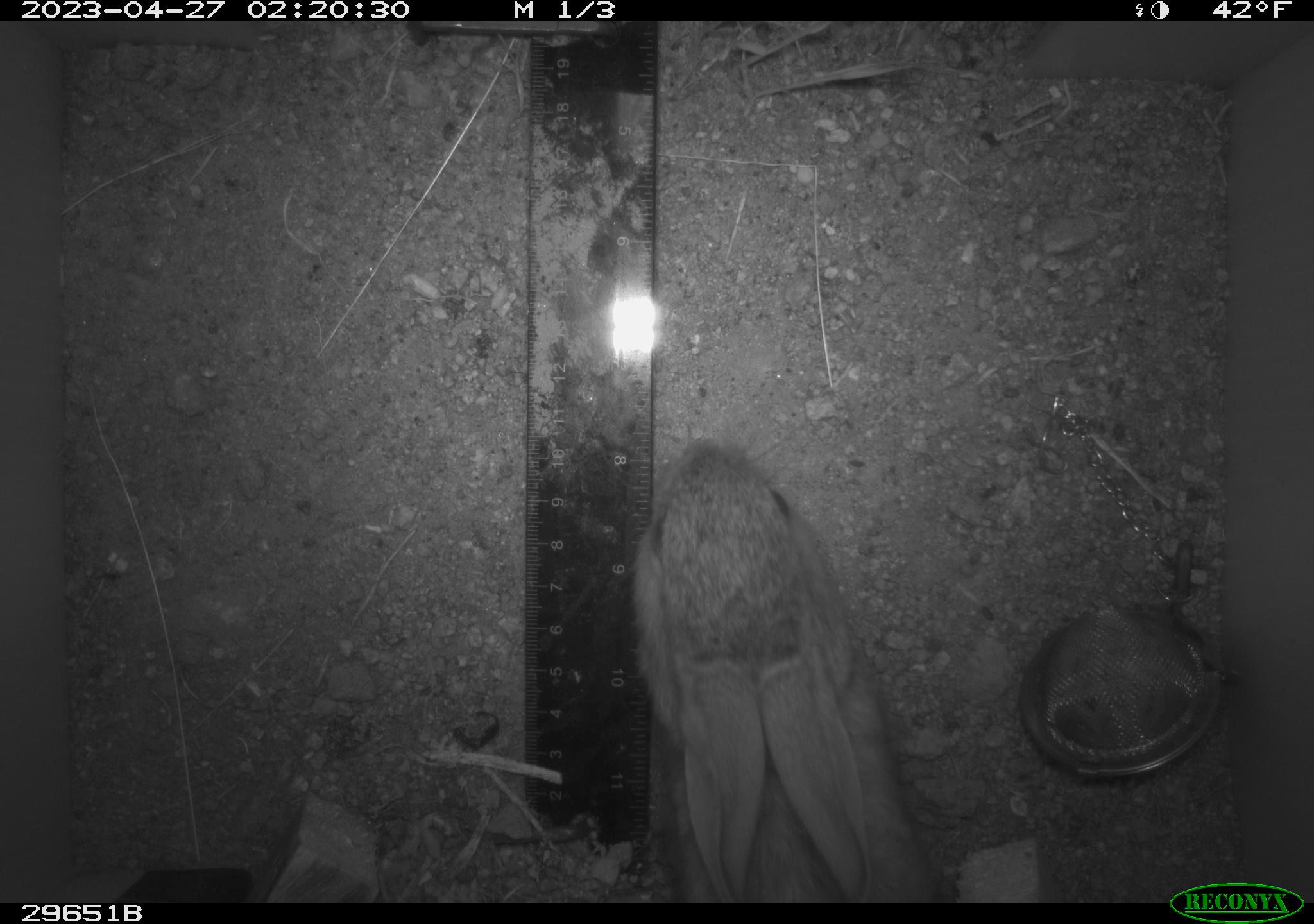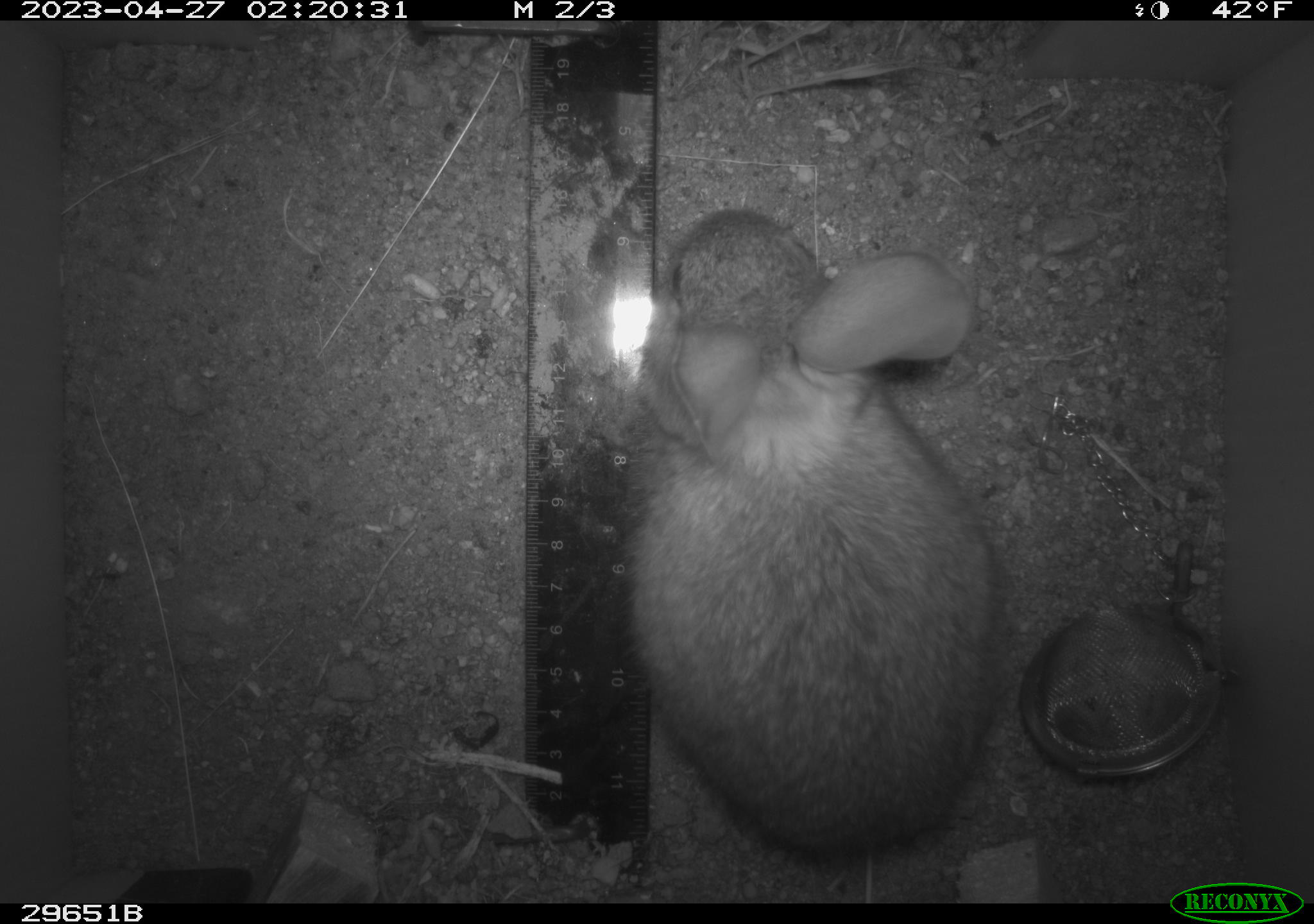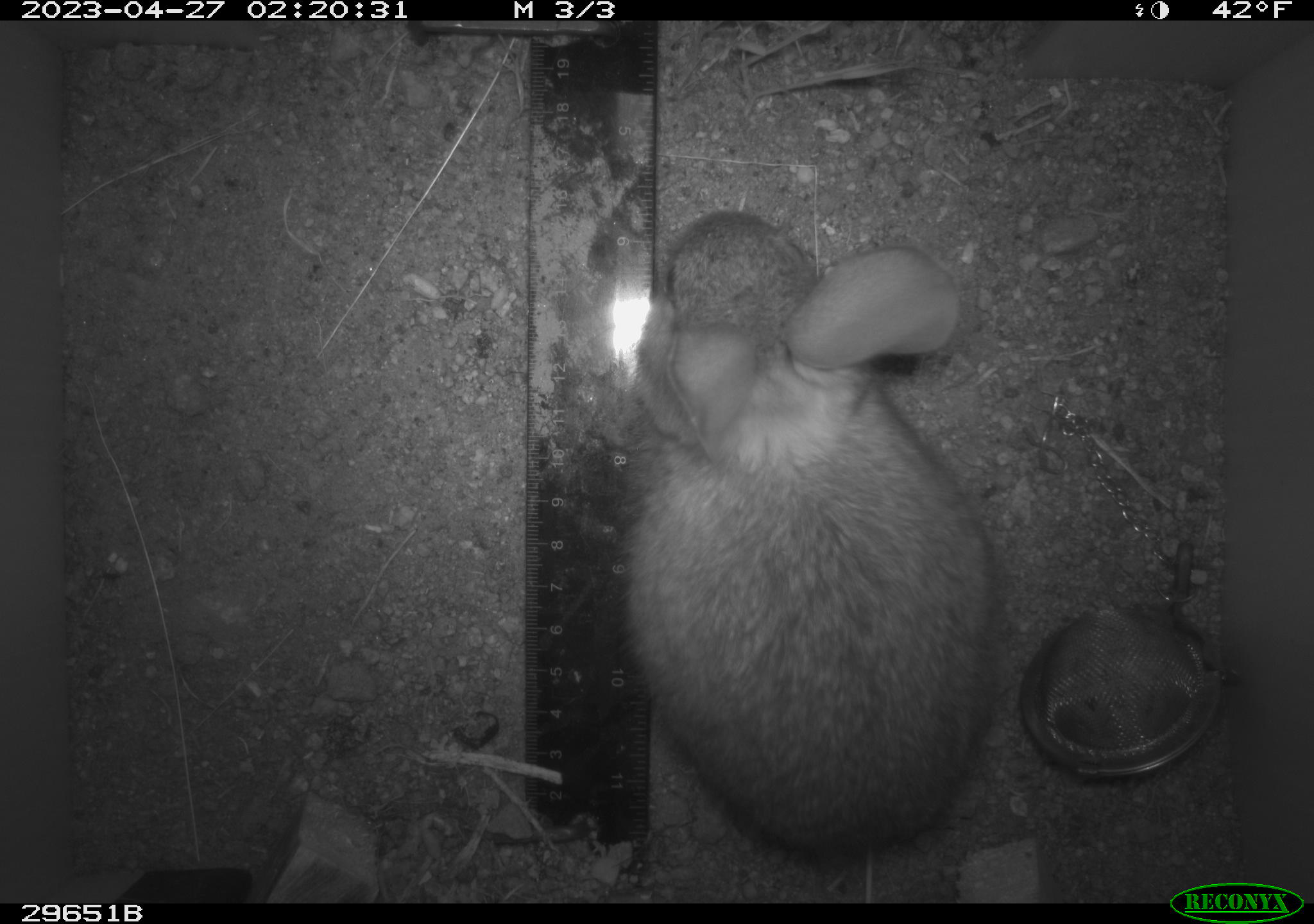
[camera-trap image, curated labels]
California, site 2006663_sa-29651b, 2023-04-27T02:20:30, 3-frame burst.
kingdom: Animalia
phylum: Chordata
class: Mammalia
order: Lagomorpha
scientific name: Lagomorpha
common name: hares, rabbits, and pikas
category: lagomorpha order